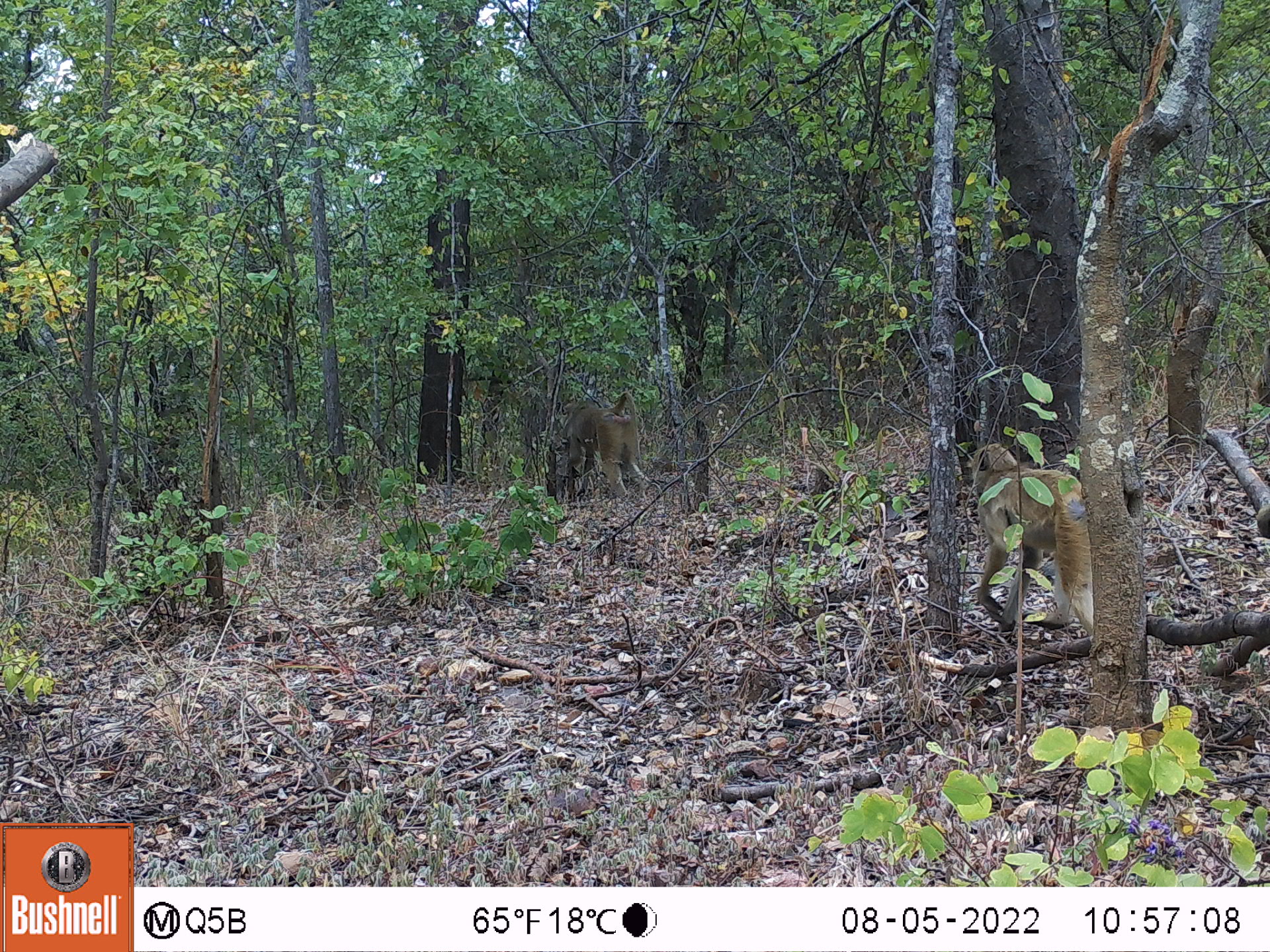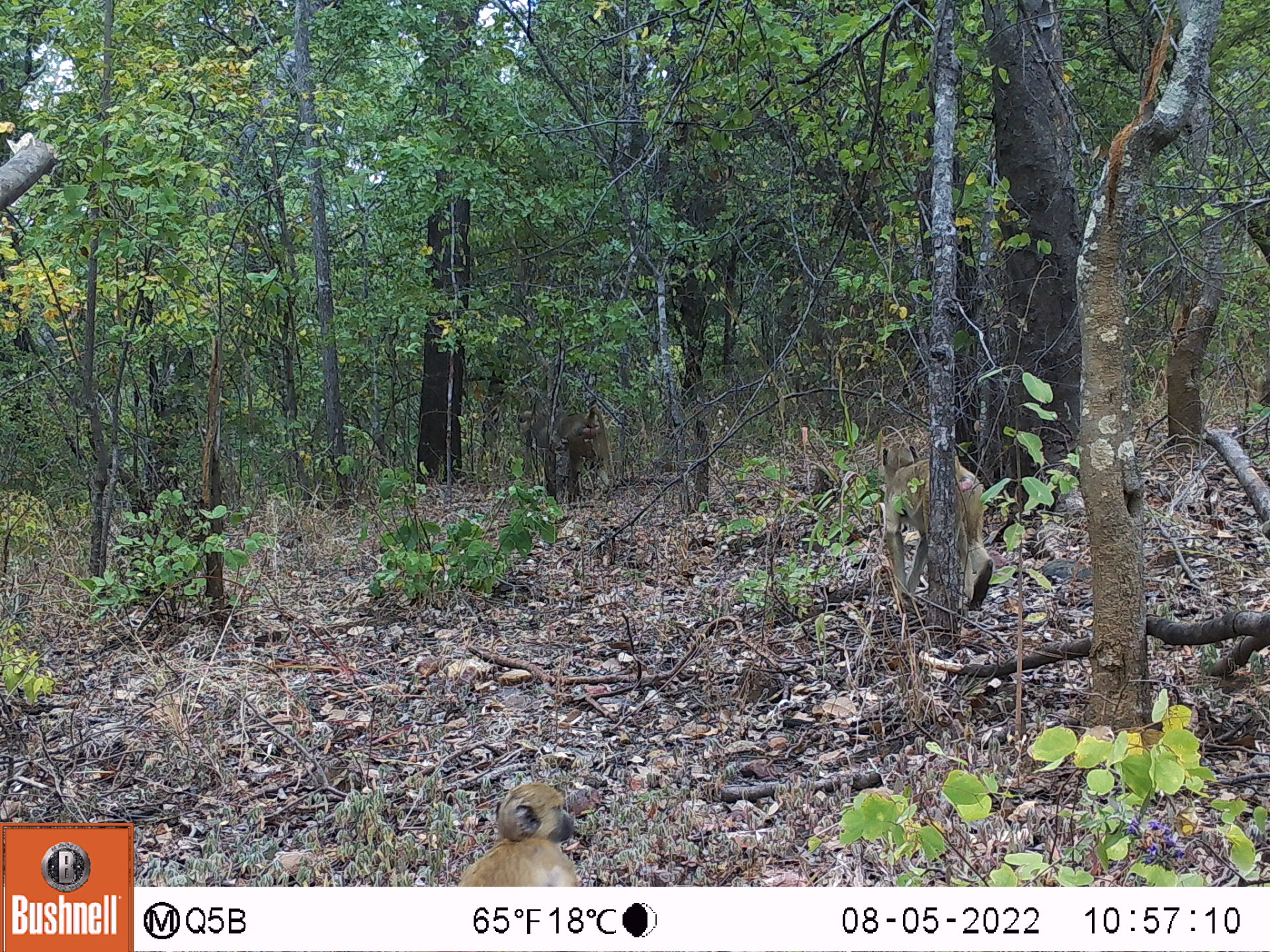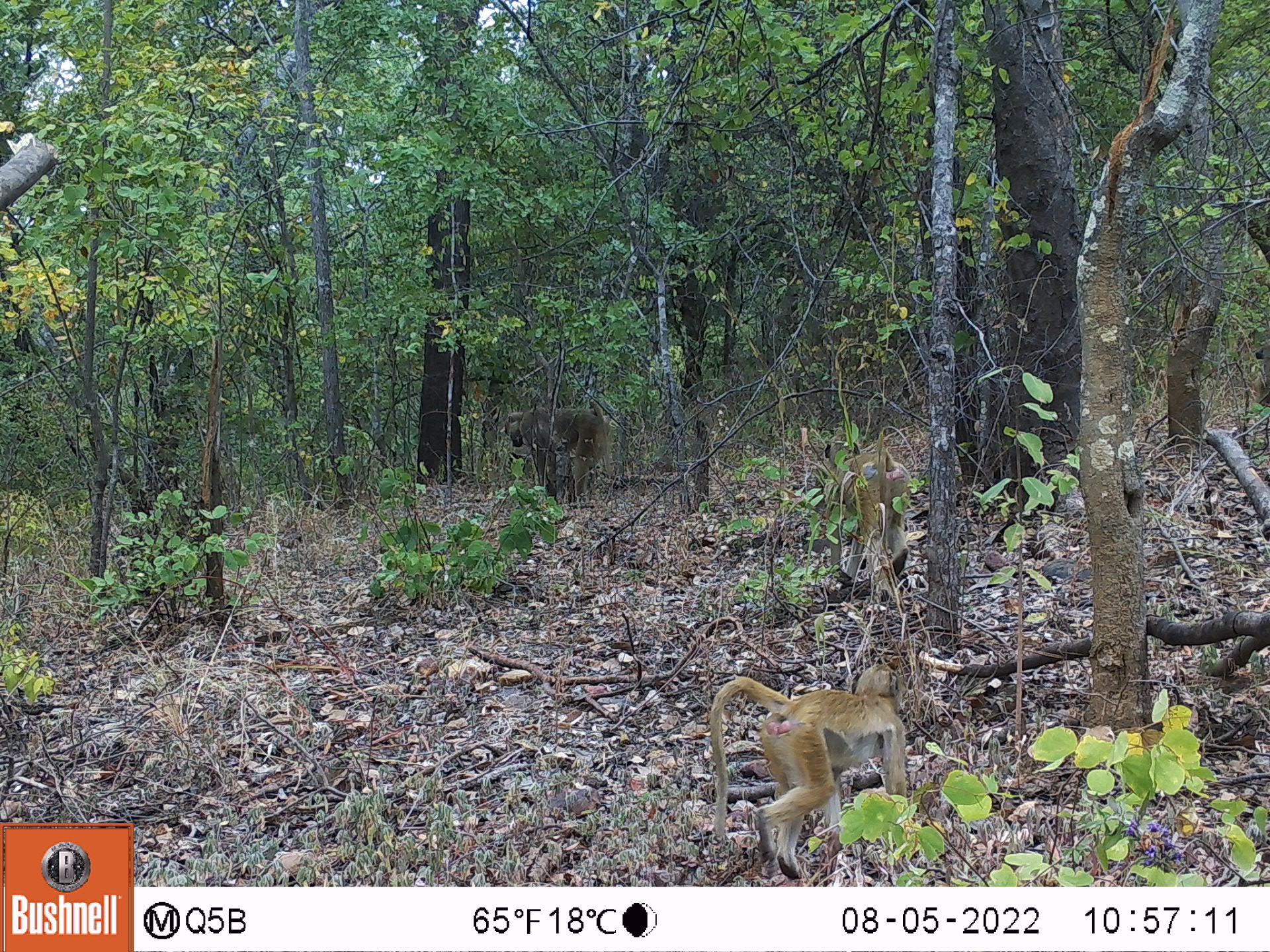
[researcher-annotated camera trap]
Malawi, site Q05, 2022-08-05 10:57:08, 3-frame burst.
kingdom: Animalia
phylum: Chordata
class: Mammalia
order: Primates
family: Cercopithecidae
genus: Papio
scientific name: Papio cynocephalus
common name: yellow baboon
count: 2